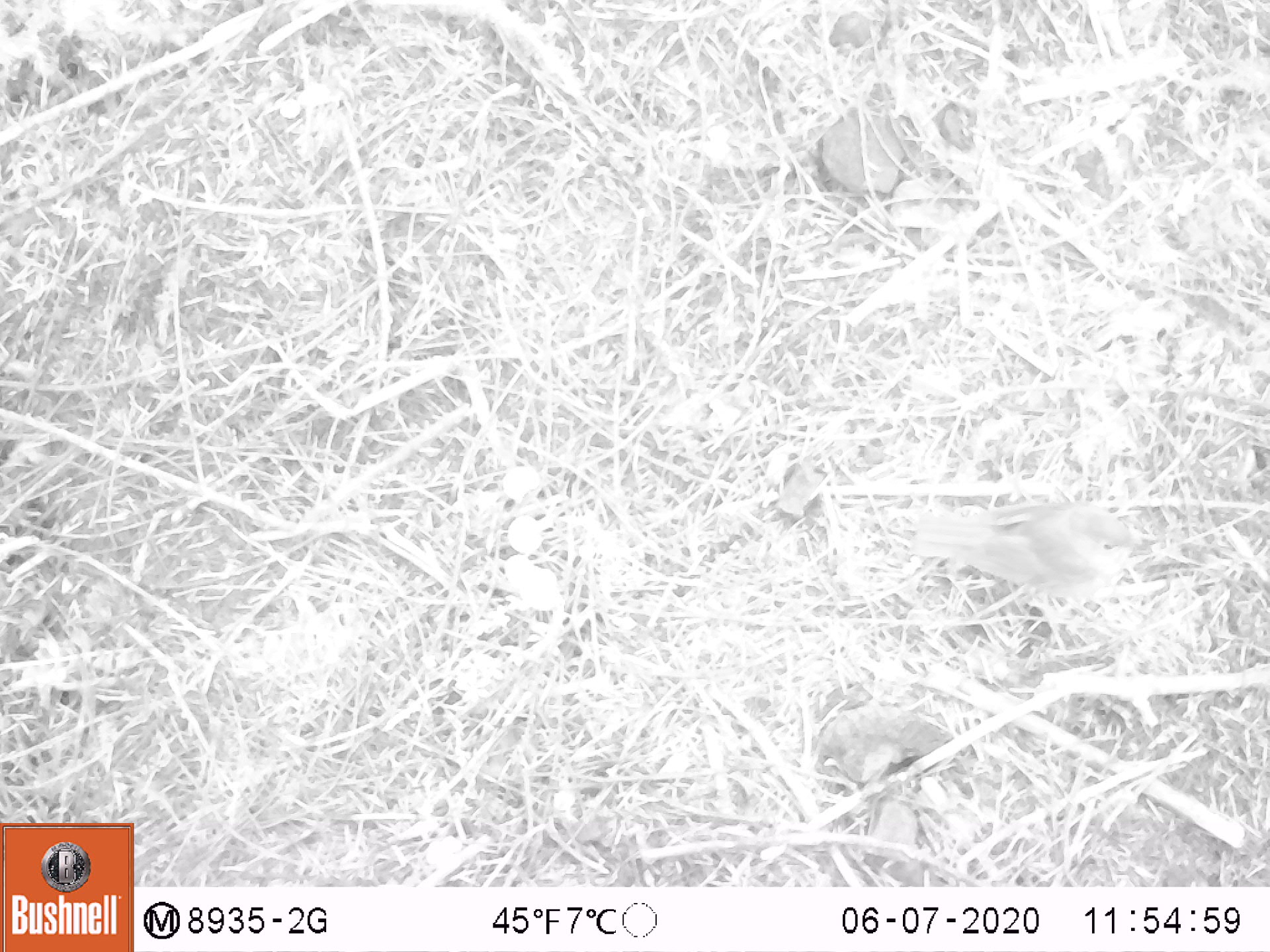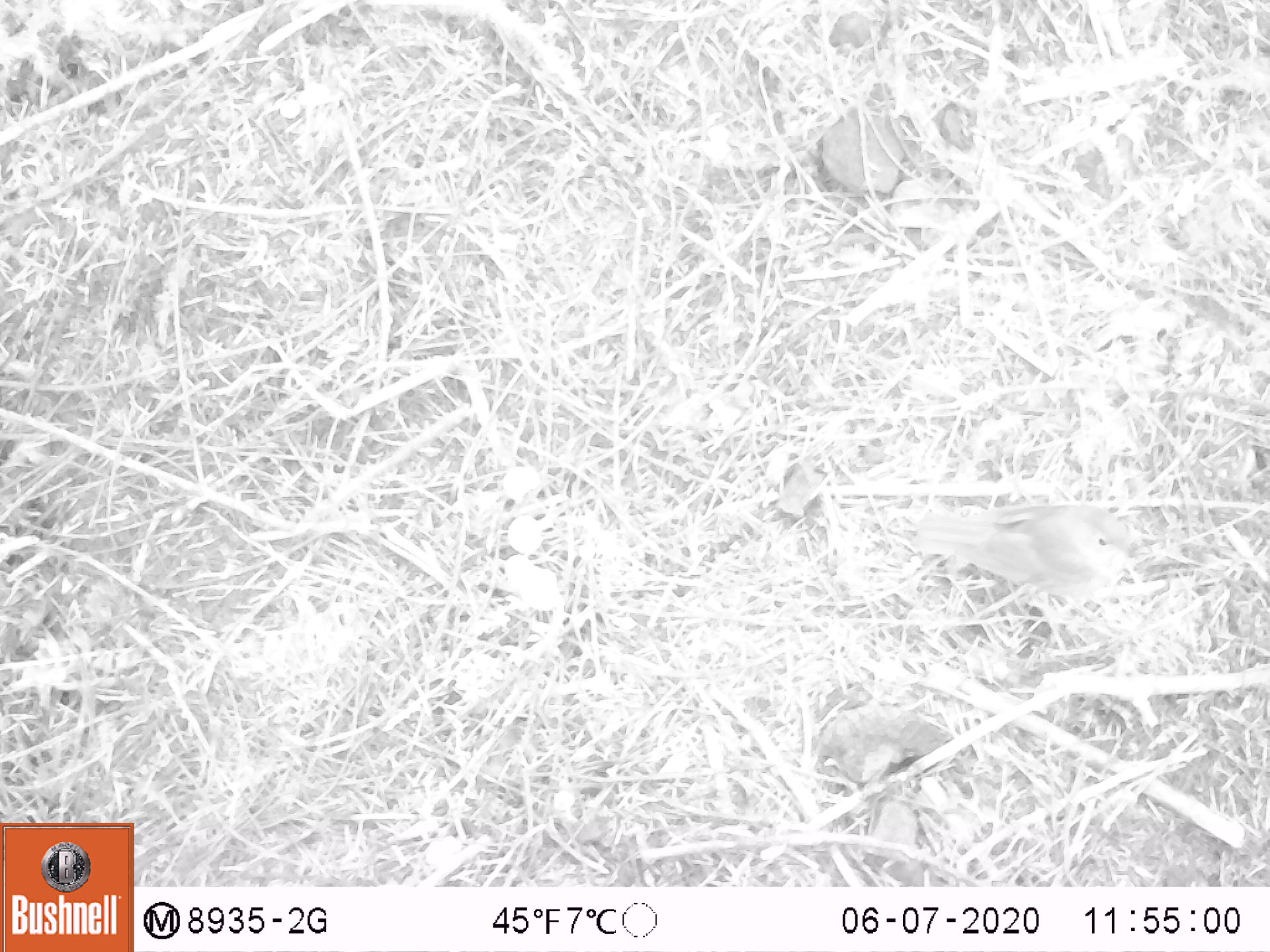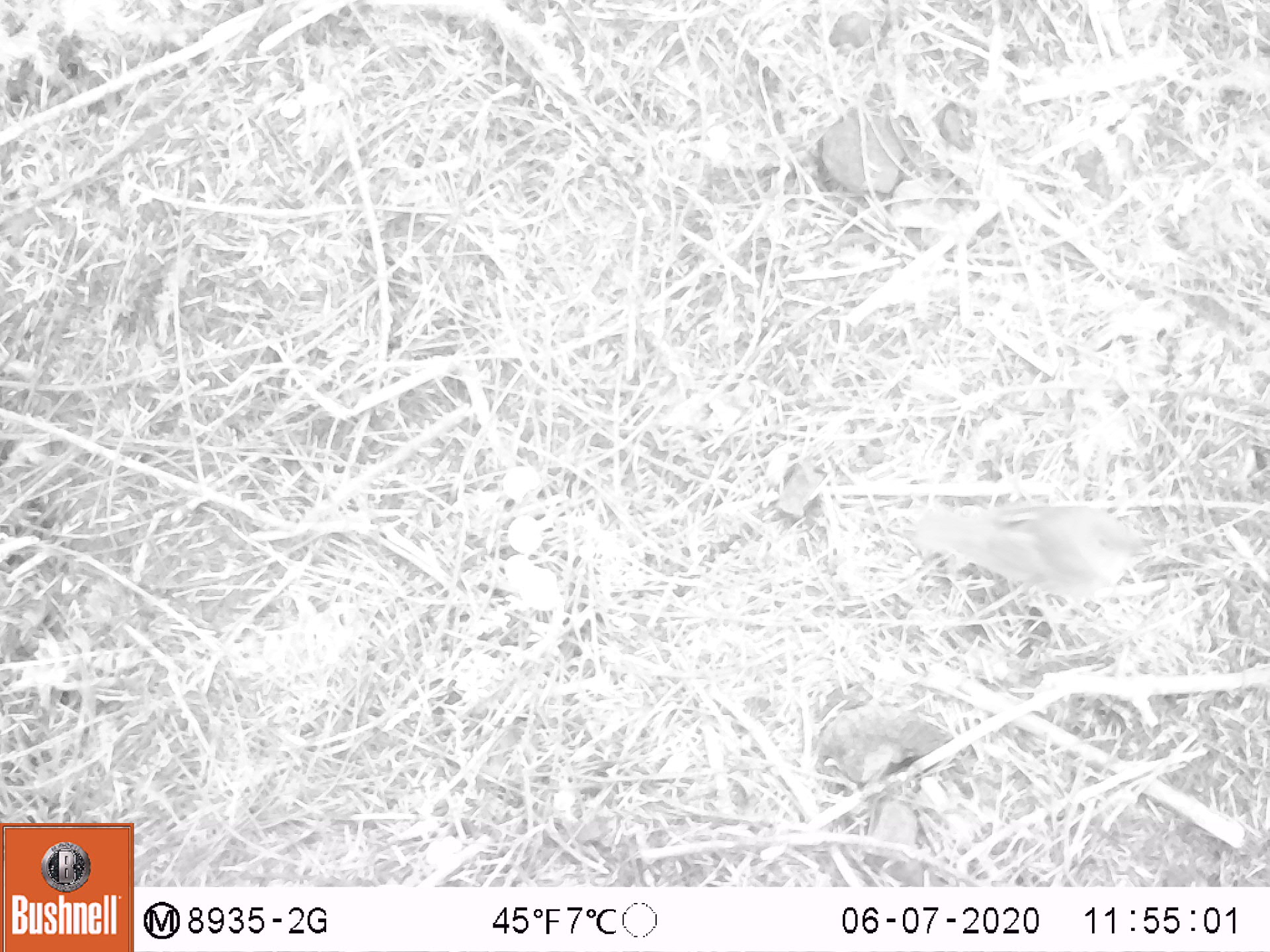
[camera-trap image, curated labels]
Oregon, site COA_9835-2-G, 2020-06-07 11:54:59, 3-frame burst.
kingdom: Animalia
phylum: Chordata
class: Aves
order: Passeriformes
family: Turdidae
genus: Catharus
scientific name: Catharus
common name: brown thrushes and nightingale-thrushes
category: catharus species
Catharus species (brown thrushes and nightingale-thrushes) (Catharus).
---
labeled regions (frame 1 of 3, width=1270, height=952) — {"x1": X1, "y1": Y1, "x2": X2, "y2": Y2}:
catharus species: {"x1": 899, "y1": 489, "x2": 1152, "y2": 598}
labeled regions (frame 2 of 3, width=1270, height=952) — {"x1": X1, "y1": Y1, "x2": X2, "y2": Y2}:
catharus species: {"x1": 912, "y1": 502, "x2": 1152, "y2": 605}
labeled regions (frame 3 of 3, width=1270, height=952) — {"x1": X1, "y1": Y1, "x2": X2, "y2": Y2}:
catharus species: {"x1": 894, "y1": 500, "x2": 1151, "y2": 609}